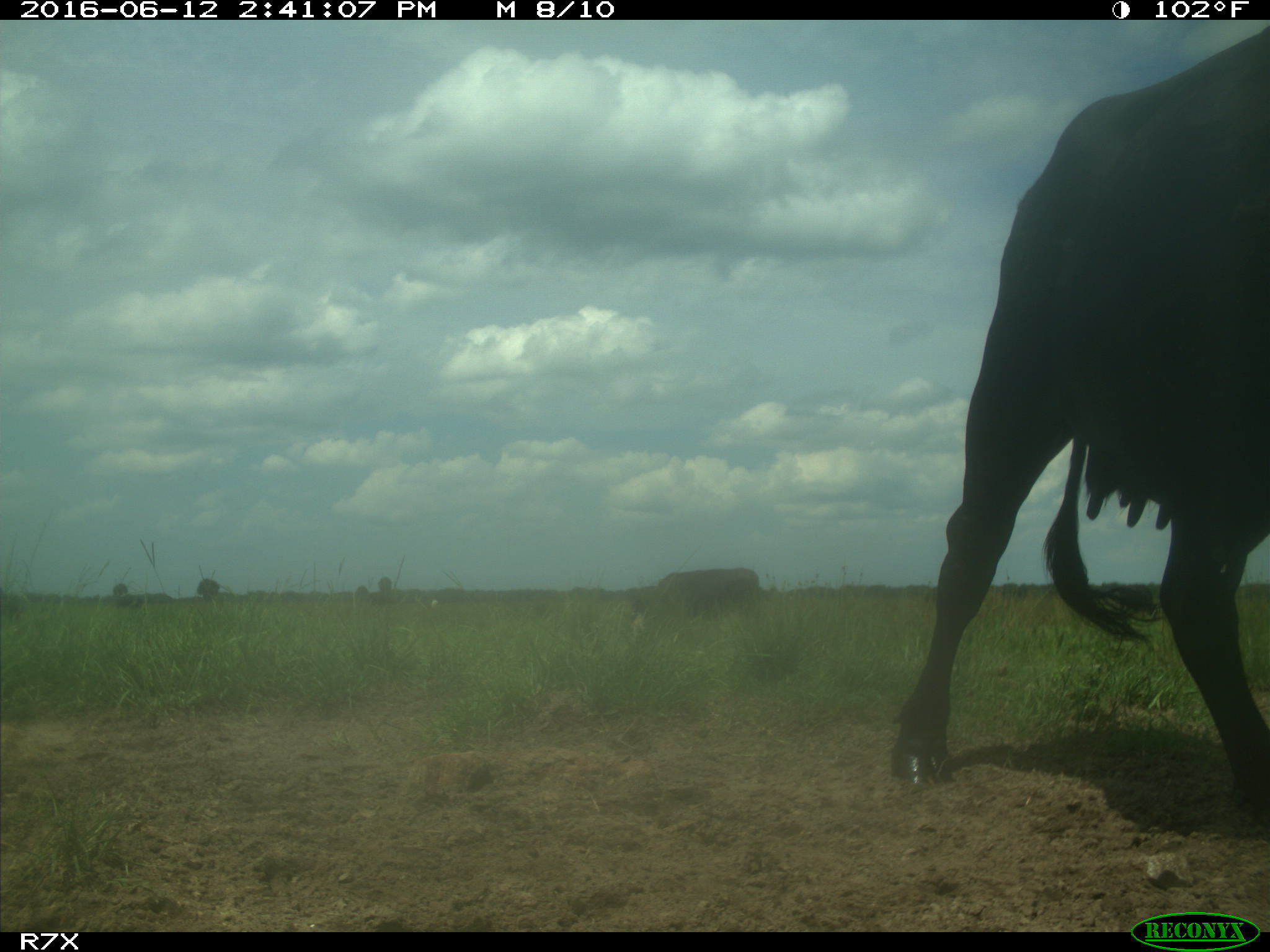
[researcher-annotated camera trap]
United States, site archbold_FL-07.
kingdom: Animalia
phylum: Chordata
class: Mammalia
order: Artiodactyla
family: Bovidae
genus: Bos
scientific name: Bos taurus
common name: domestic cow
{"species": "Bos taurus (domestic cow)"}